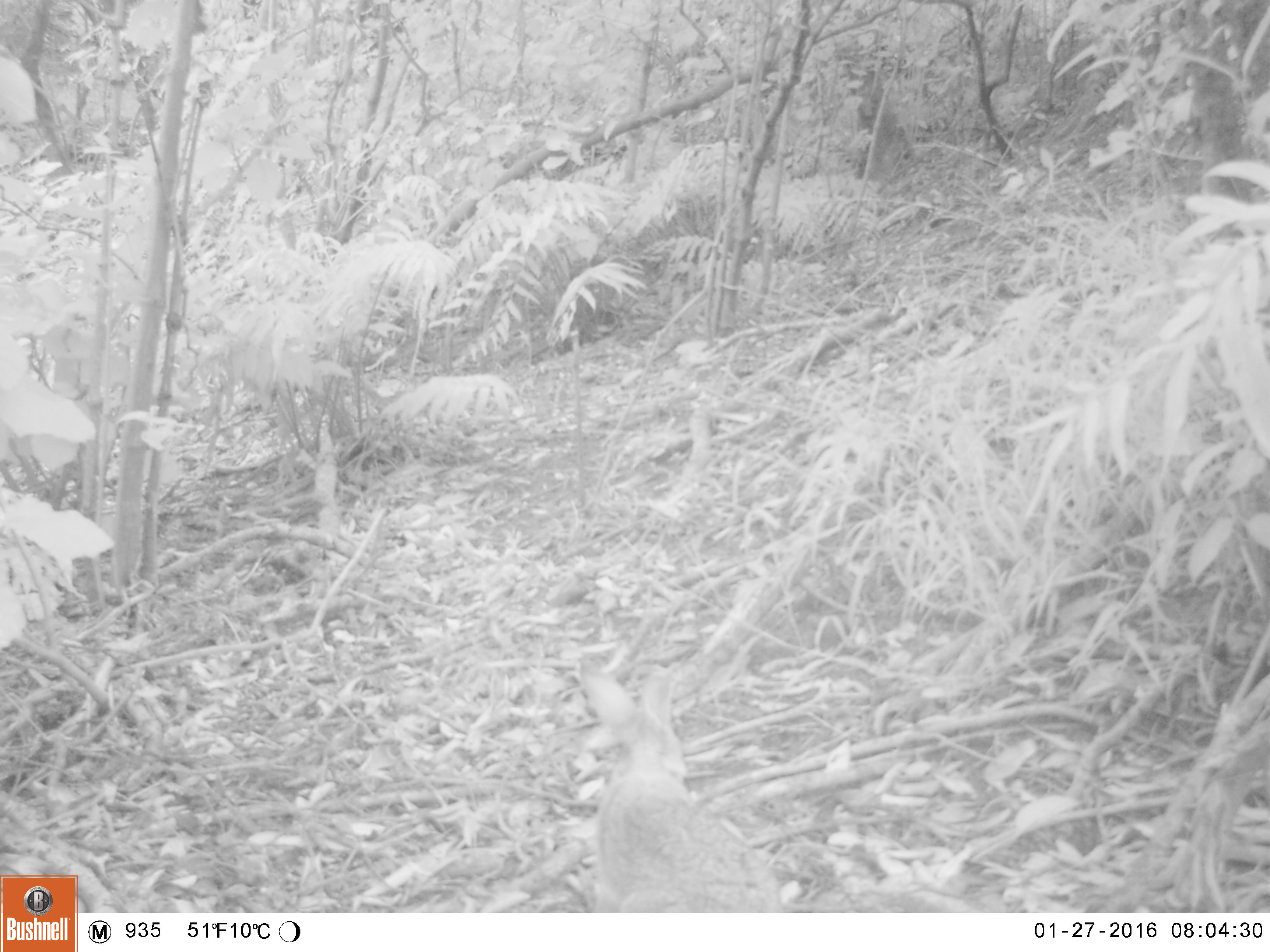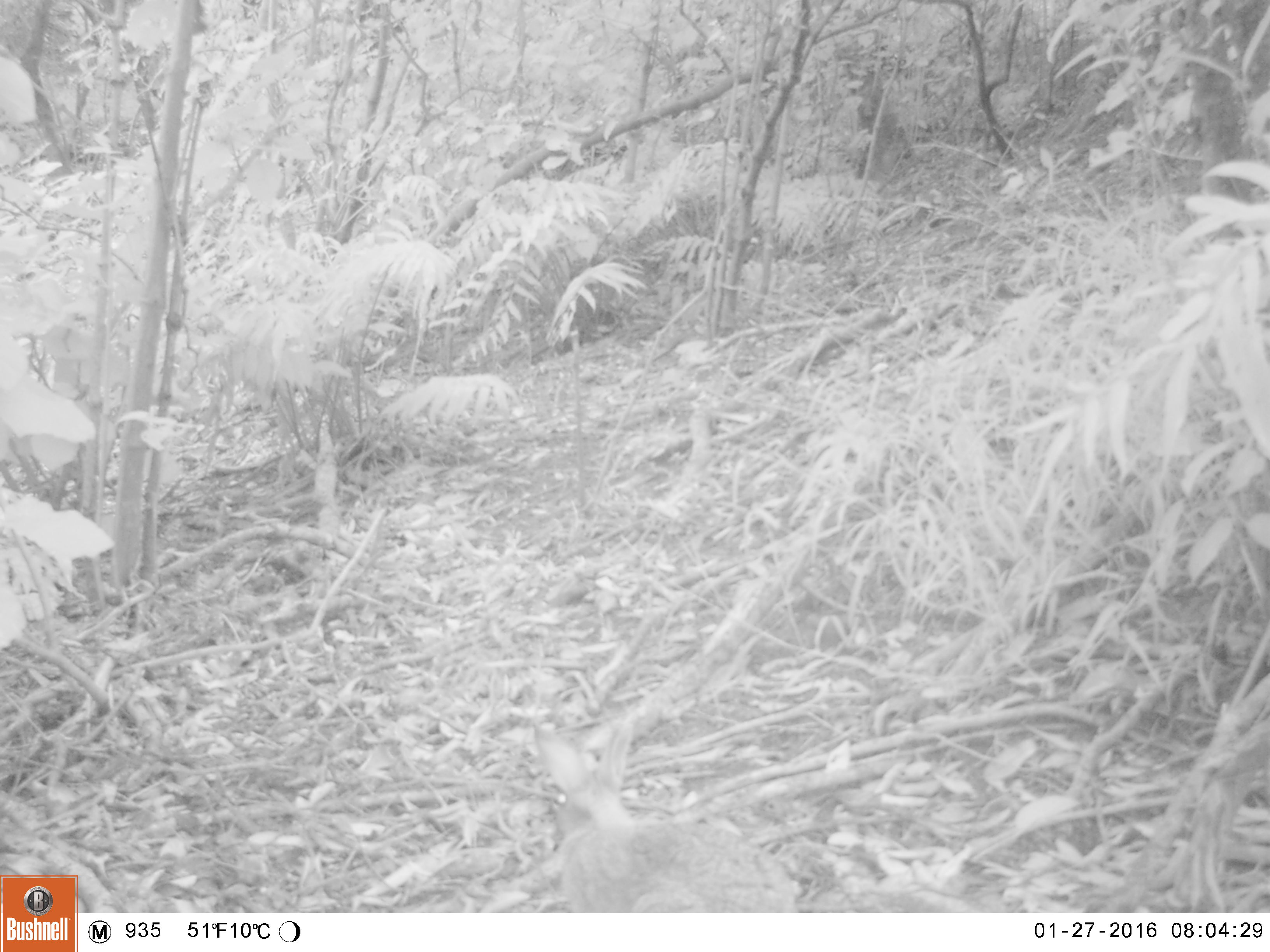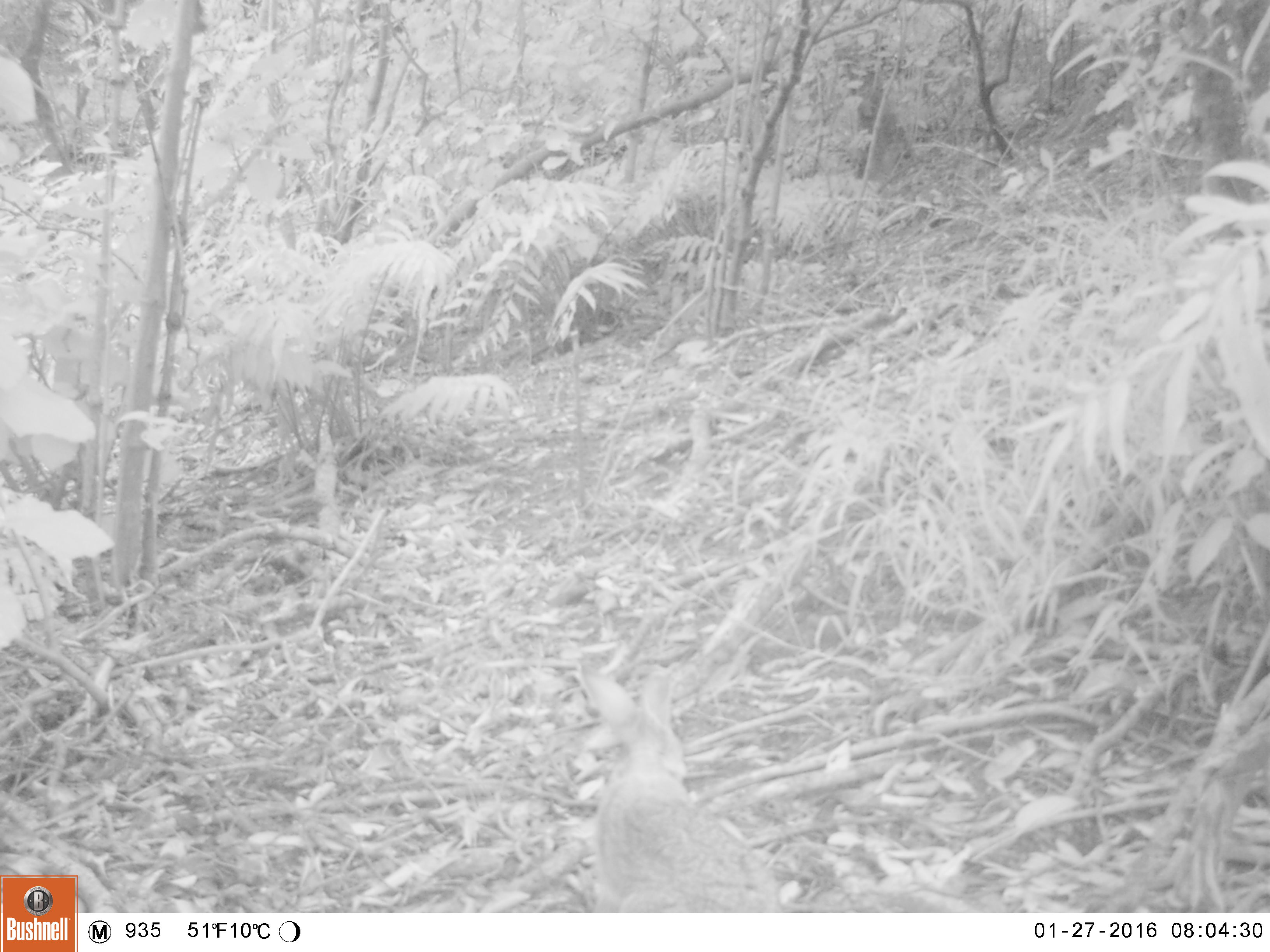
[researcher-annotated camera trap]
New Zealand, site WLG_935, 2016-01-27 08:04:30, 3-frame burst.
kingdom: Animalia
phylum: Chordata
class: Mammalia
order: Lagomorpha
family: Leporidae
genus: Oryctolagus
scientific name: Oryctolagus cuniculus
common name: european rabbit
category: rabbit